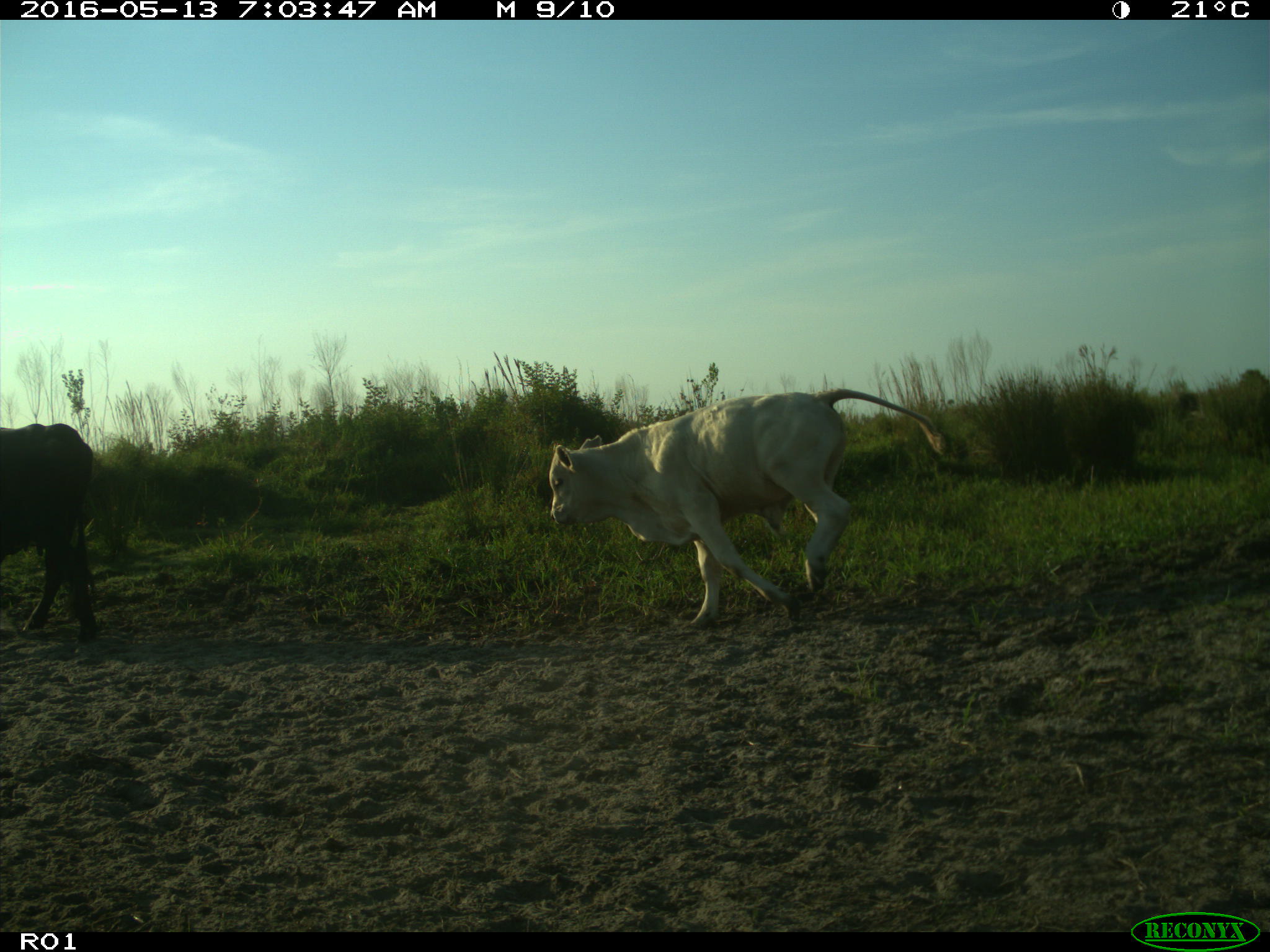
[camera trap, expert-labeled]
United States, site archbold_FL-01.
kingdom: Animalia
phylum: Chordata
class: Mammalia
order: Artiodactyla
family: Bovidae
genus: Bos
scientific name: Bos taurus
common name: domestic cow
Bos taurus (domestic cow).